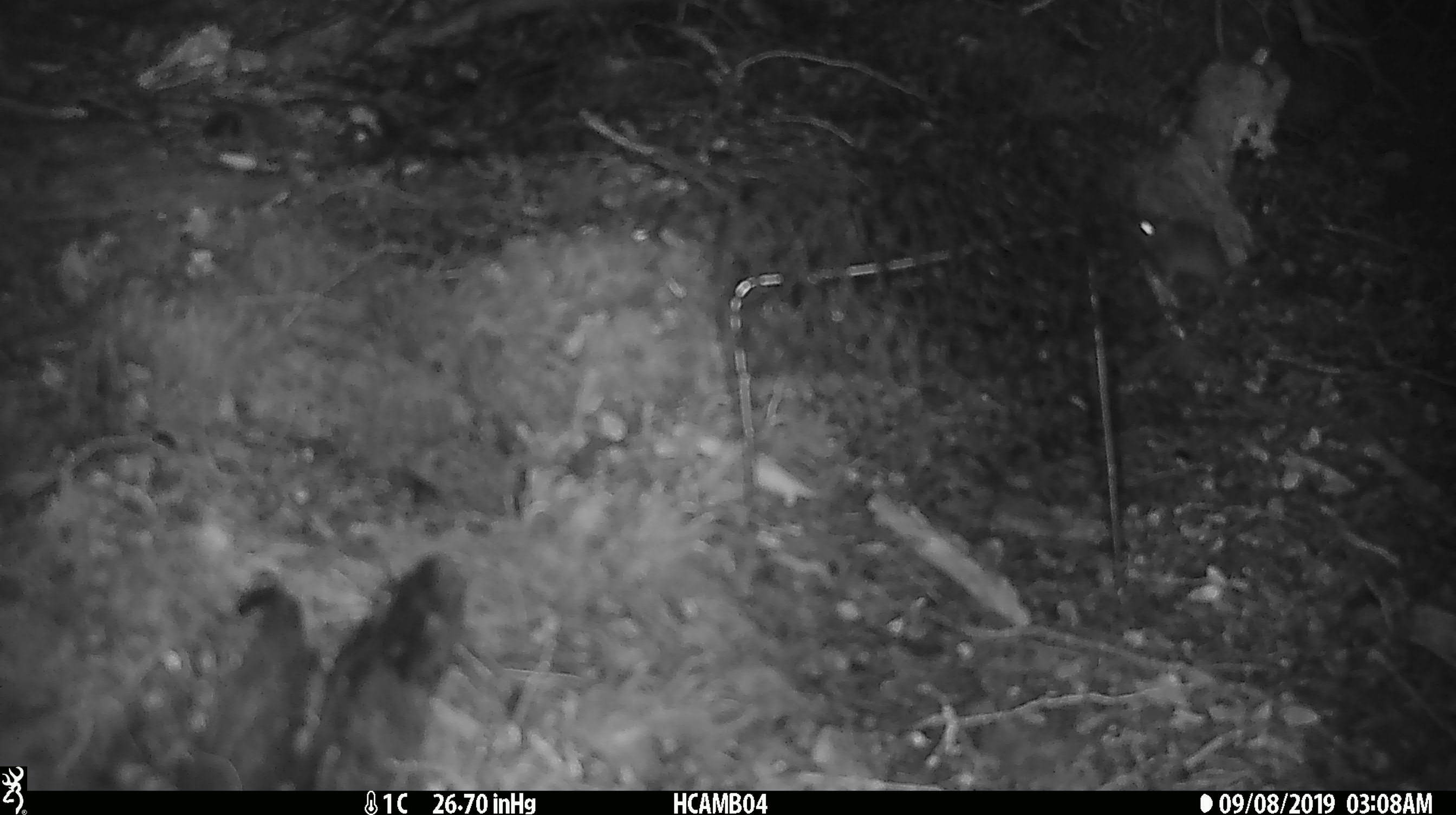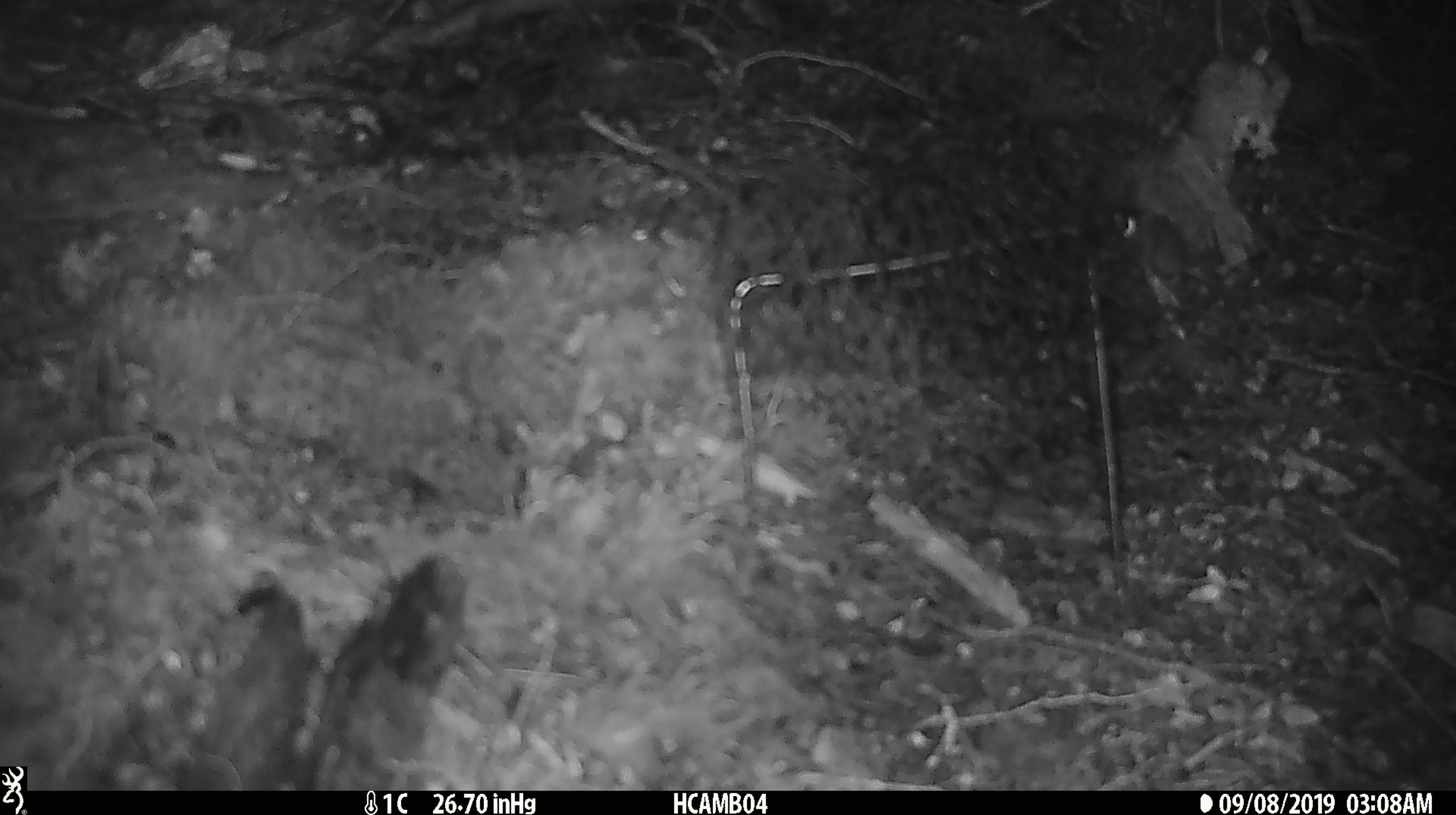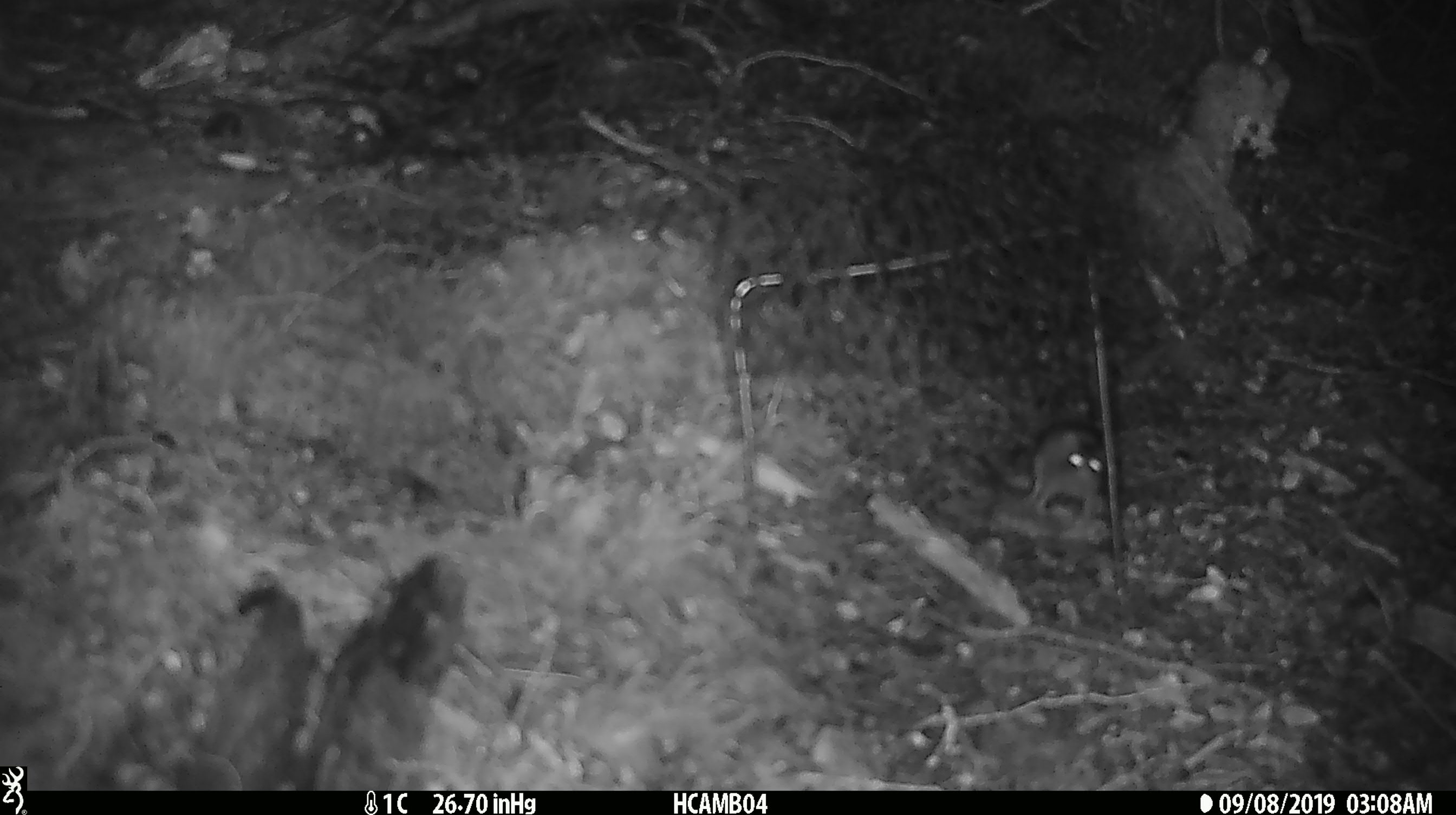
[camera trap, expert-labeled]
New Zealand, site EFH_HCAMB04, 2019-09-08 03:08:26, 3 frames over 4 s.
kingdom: Animalia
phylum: Chordata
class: Mammalia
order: Rodentia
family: Muridae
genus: Mus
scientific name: Mus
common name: mouse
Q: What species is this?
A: Mouse (Mus).